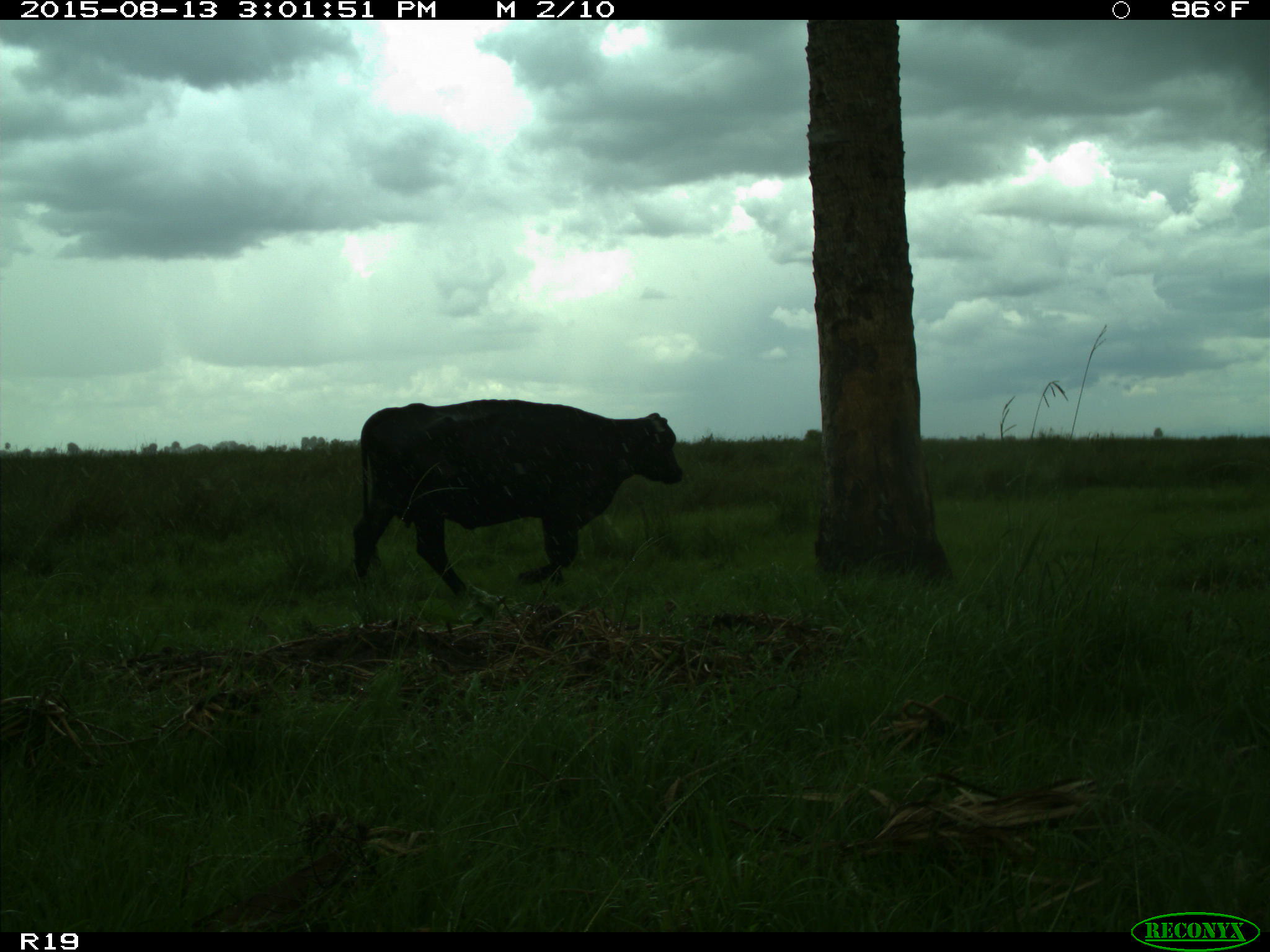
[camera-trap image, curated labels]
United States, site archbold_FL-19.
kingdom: Animalia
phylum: Chordata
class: Mammalia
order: Artiodactyla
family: Bovidae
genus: Bos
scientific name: Bos taurus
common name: domestic cow